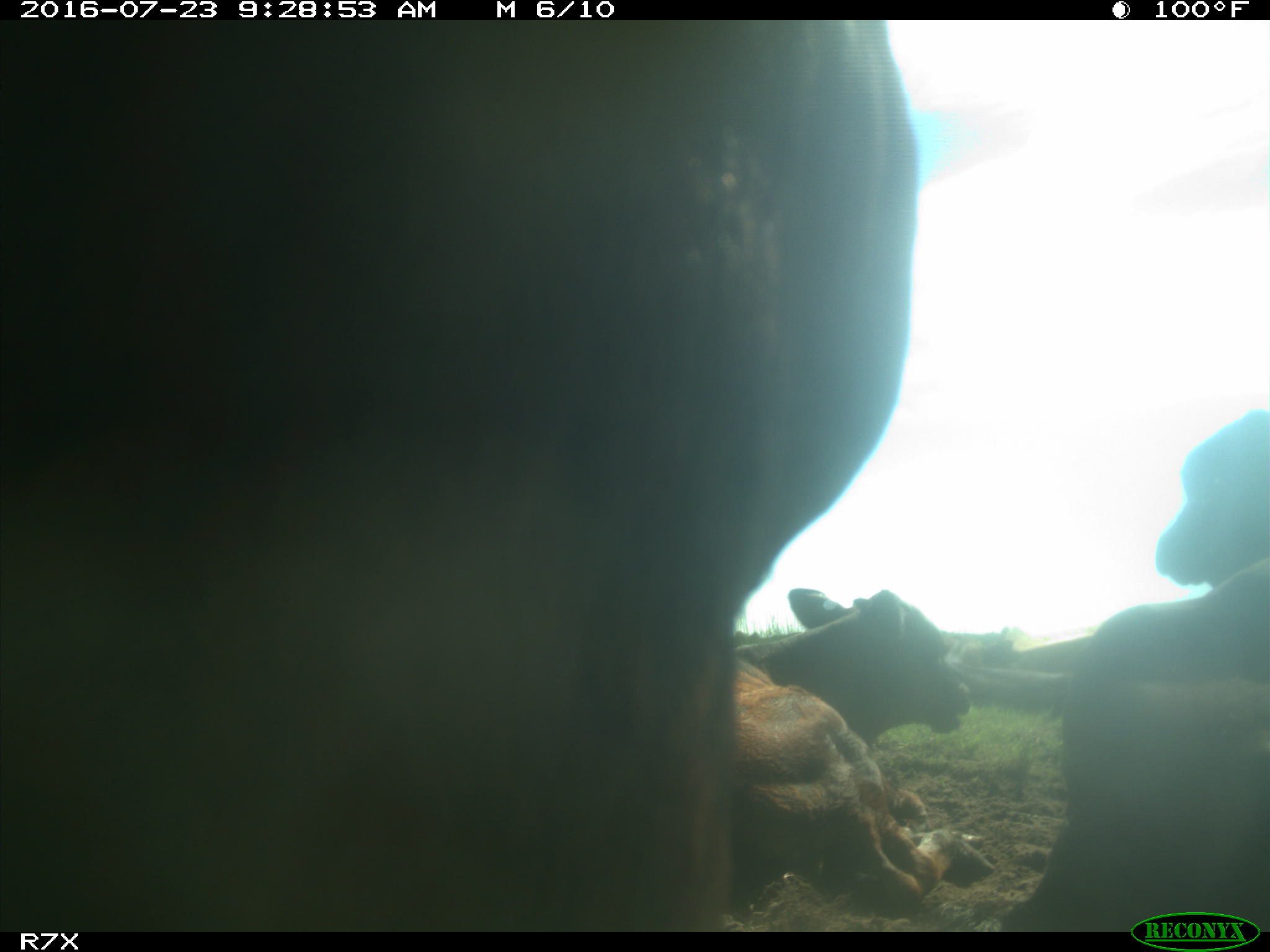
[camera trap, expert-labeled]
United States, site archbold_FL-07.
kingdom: Animalia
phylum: Chordata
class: Mammalia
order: Artiodactyla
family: Bovidae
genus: Bos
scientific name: Bos taurus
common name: domestic cow